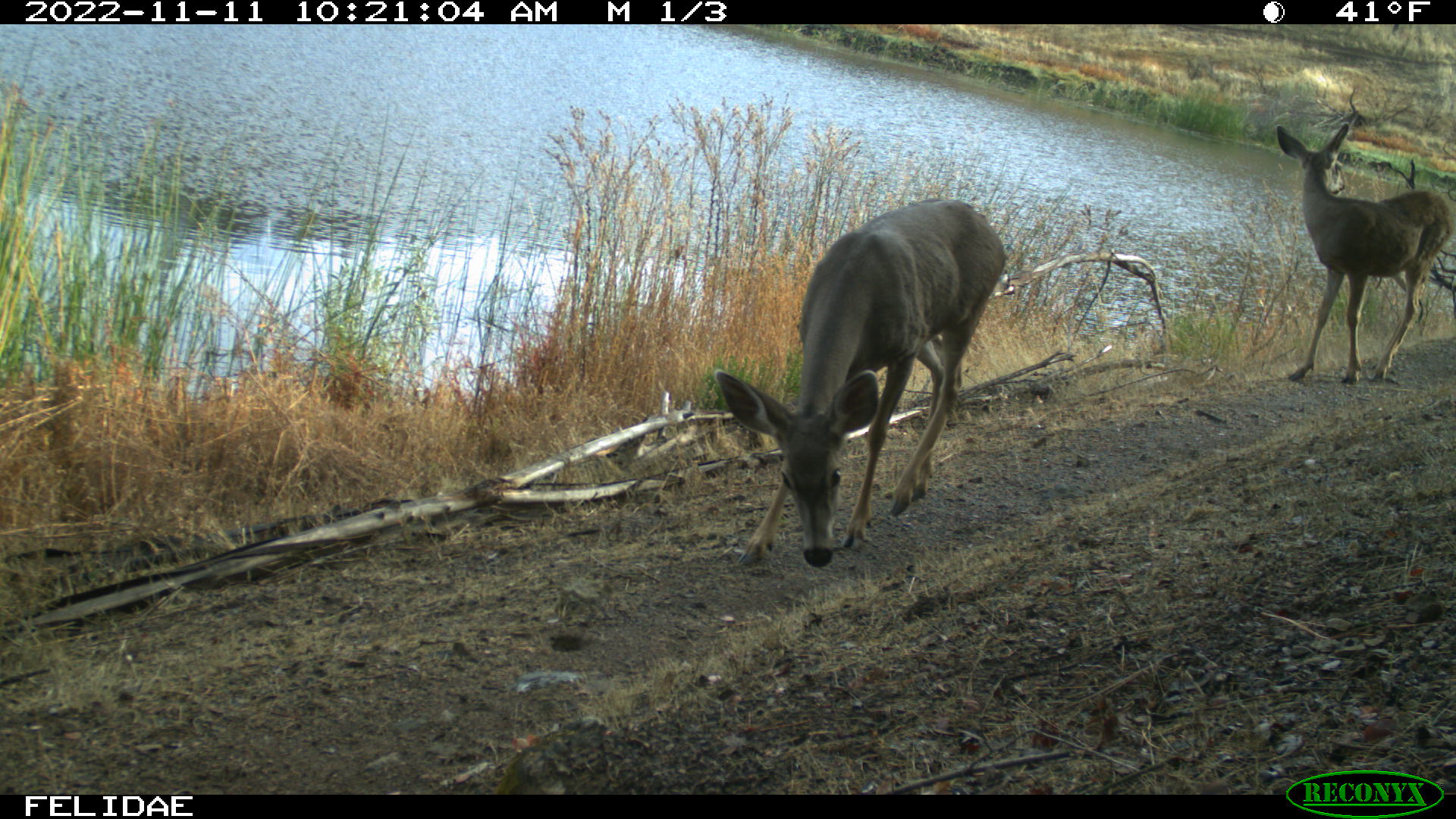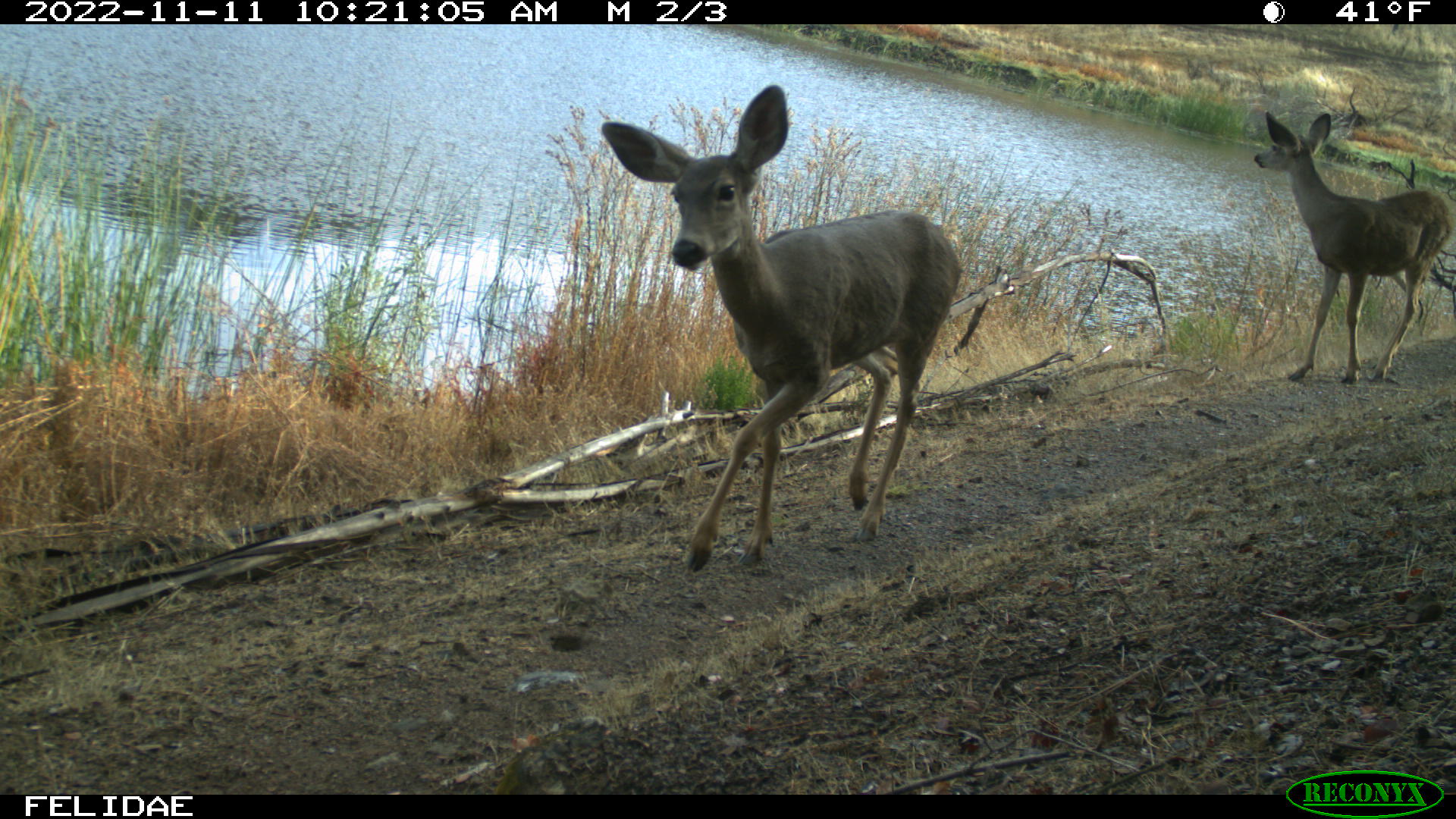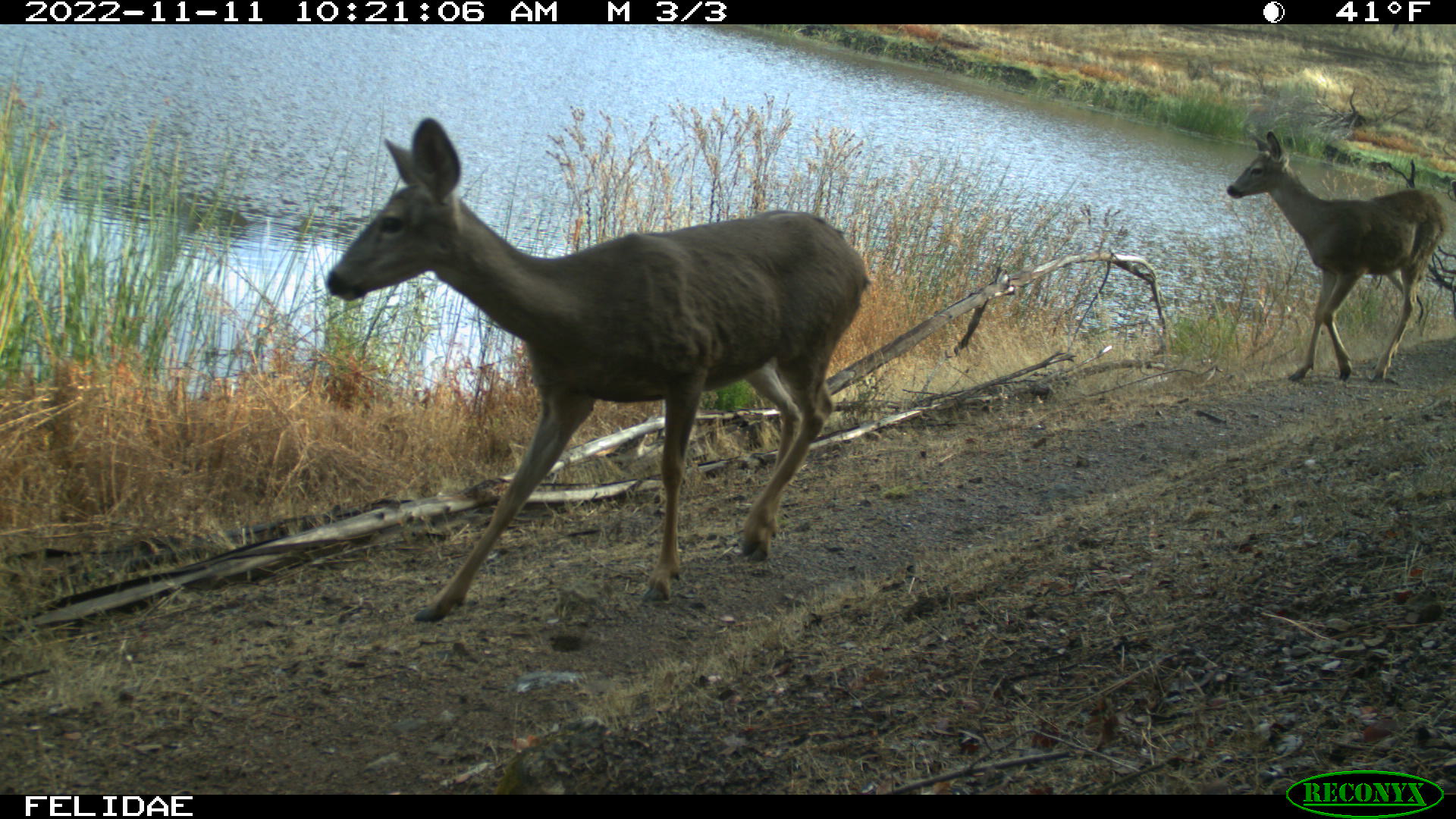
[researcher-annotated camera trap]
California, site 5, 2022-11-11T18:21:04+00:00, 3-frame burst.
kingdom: Animalia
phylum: Chordata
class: Mammalia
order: Artiodactyla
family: Cervidae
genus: Odocoileus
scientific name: Odocoileus hemionus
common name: mule deer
Mule deer (Odocoileus hemionus).